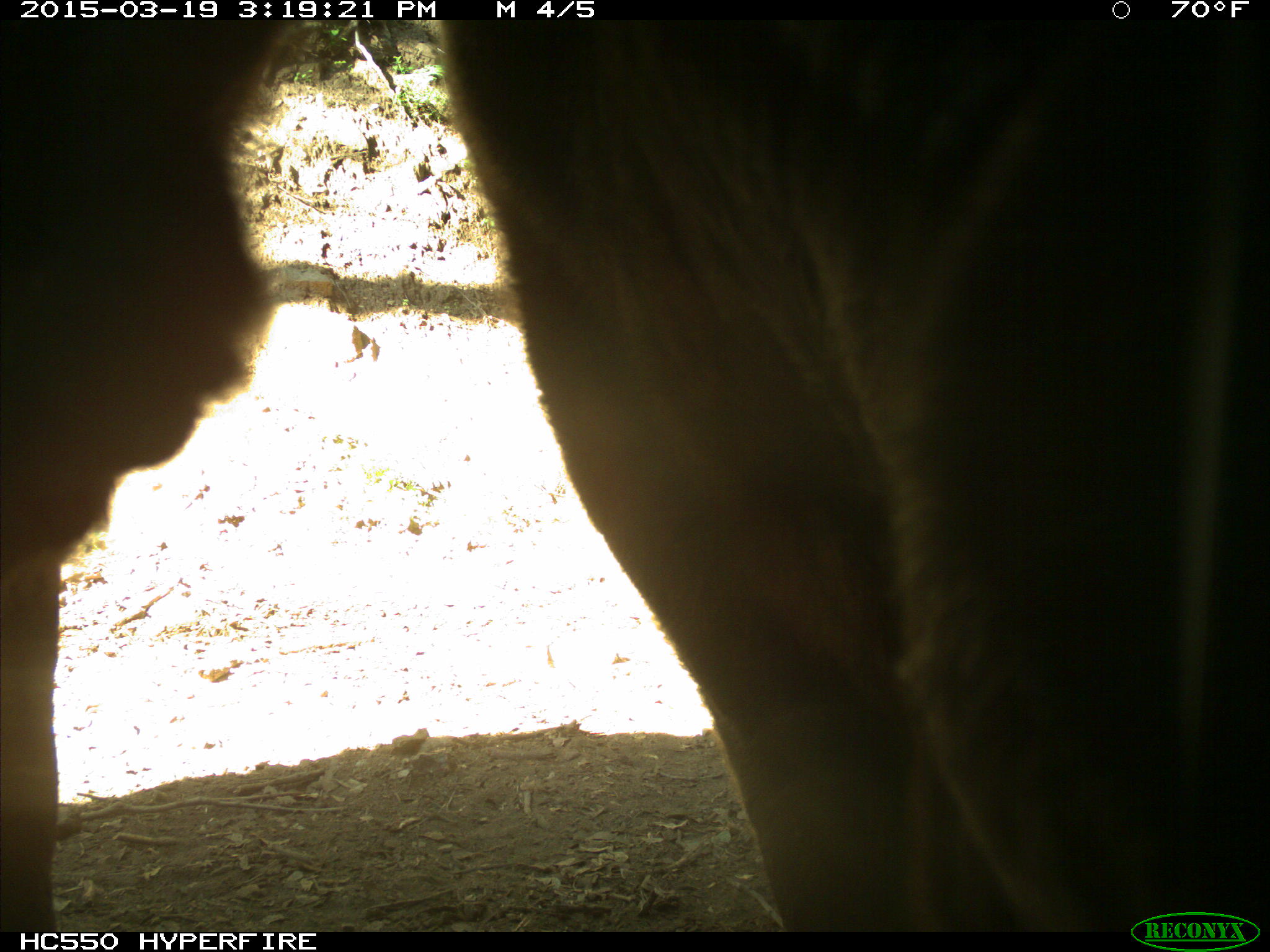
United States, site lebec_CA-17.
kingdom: Animalia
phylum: Chordata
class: Mammalia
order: Artiodactyla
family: Bovidae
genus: Bos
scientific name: Bos taurus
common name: domestic cow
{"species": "Bos taurus (domestic cow)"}